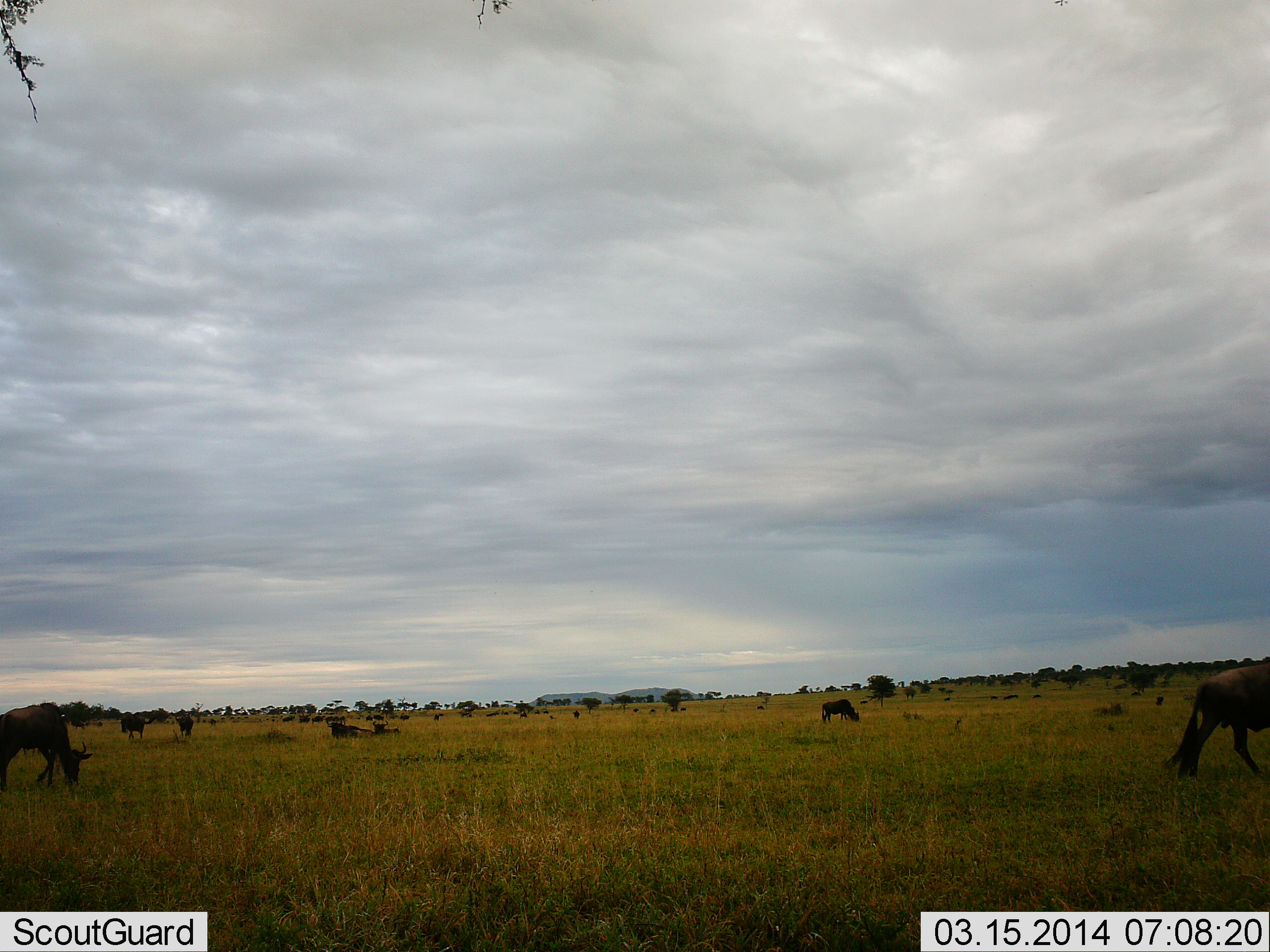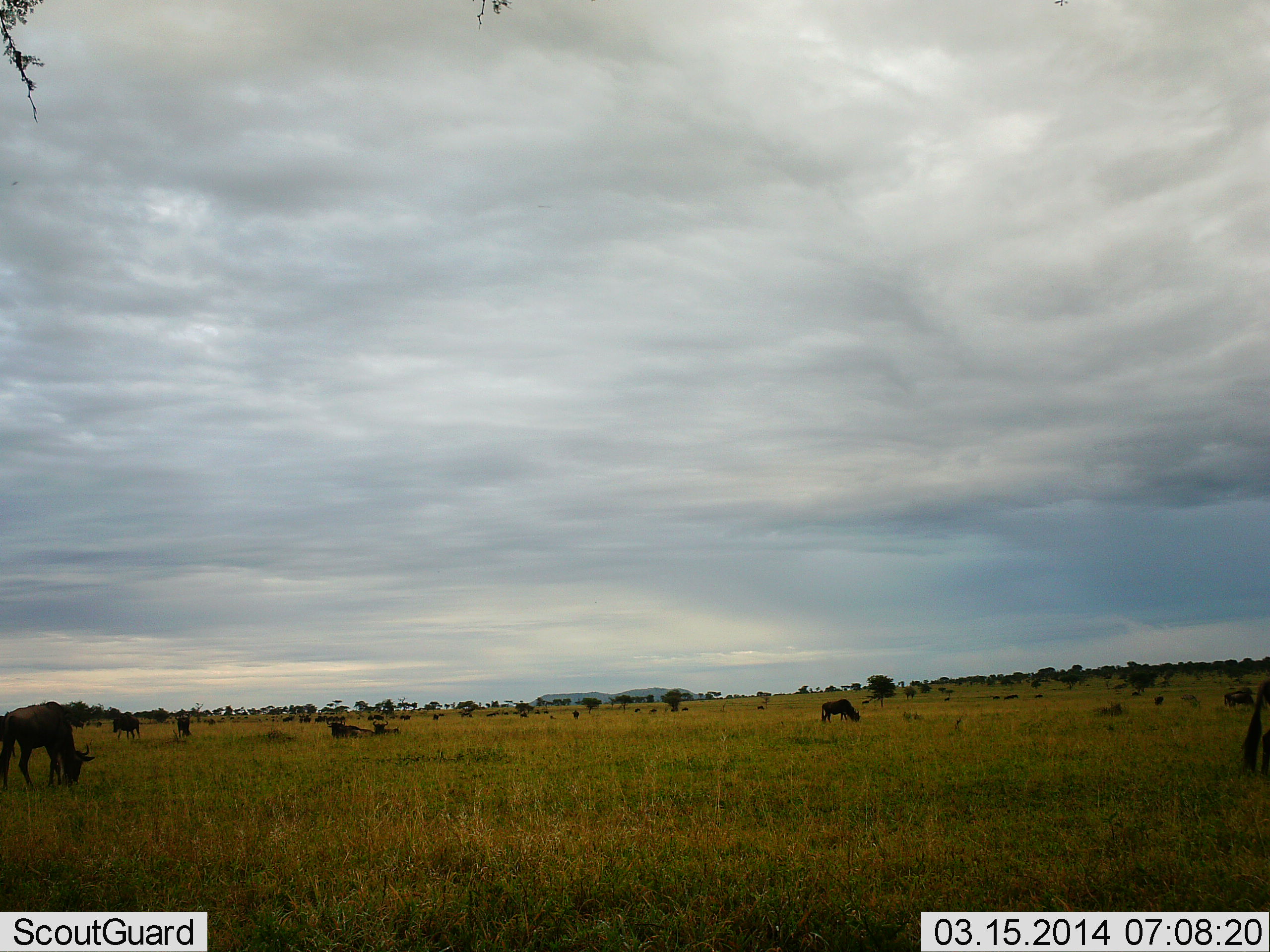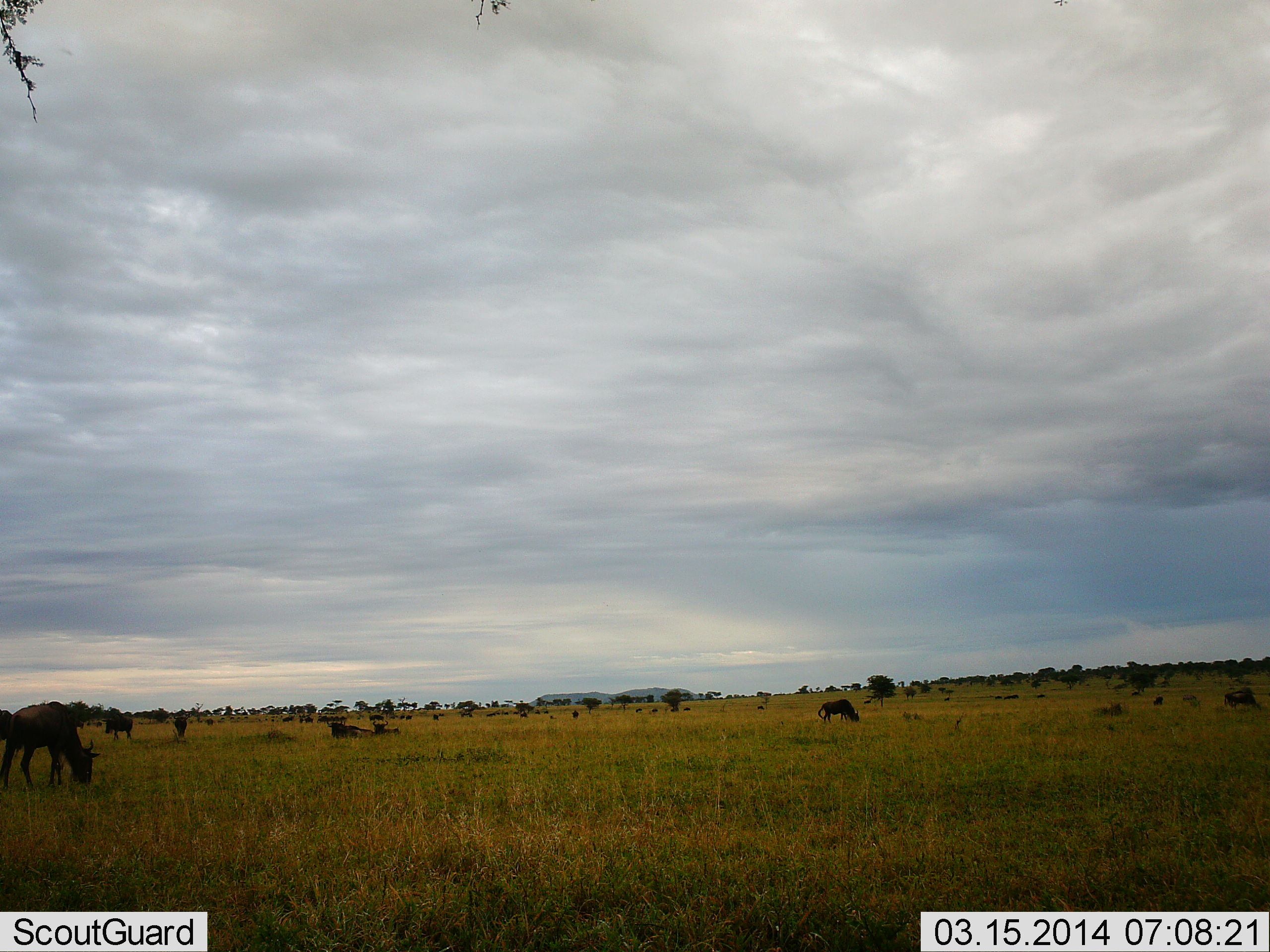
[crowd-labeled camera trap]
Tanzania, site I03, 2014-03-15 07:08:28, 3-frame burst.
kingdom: Animalia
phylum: Chordata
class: Mammalia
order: Artiodactyla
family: Bovidae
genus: Connochaetes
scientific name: Connochaetes taurinus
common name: blue wildebeest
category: wildebeest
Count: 11-50.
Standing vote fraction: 20%.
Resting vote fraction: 30%.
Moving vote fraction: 20%.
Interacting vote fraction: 0%.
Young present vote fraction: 0%.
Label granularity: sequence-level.